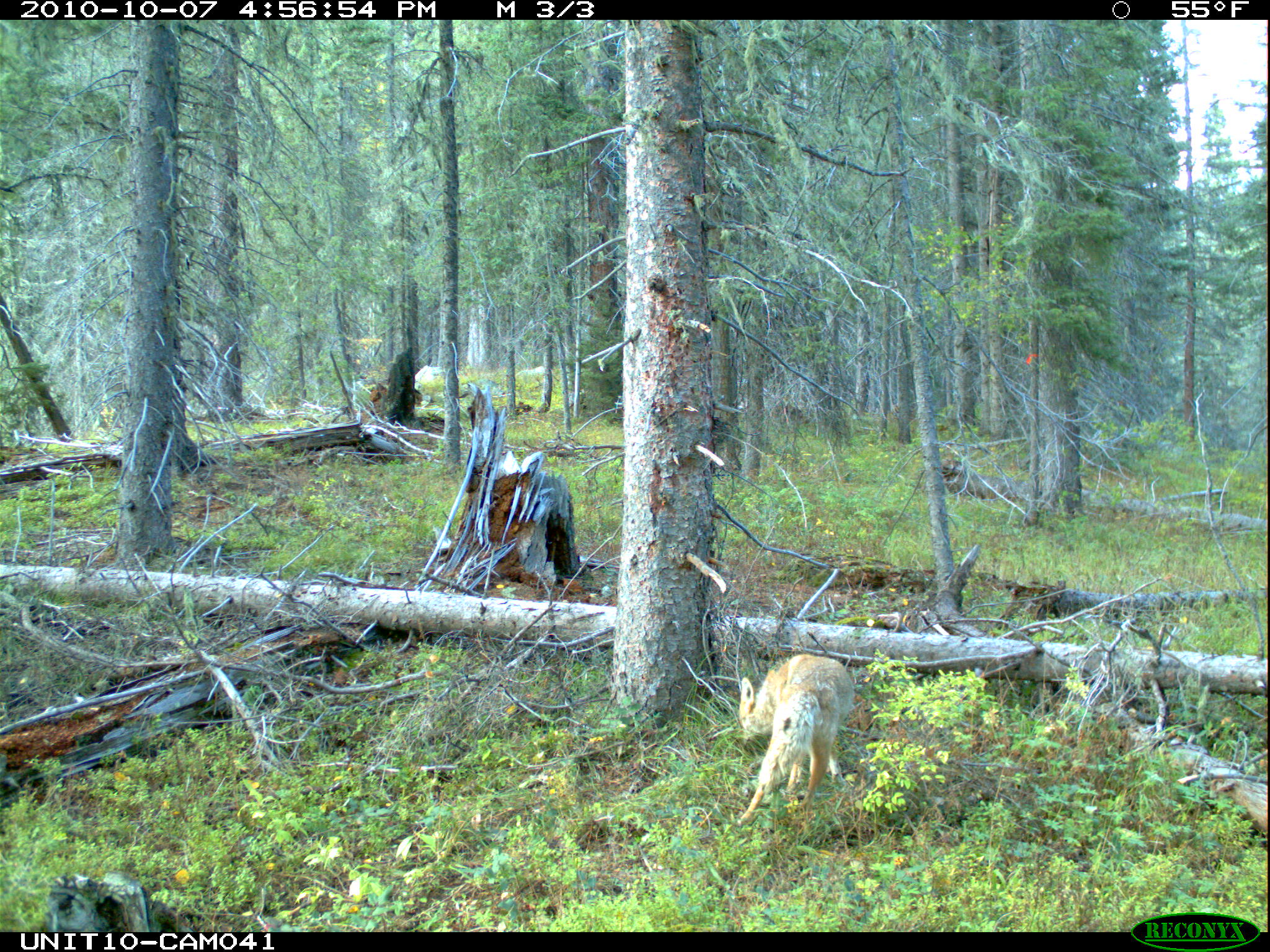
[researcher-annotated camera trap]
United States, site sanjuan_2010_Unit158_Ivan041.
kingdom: Animalia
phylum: Chordata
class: Mammalia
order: Carnivora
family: Canidae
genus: Canis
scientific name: Canis latrans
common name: coyote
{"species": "Canis latrans (coyote)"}